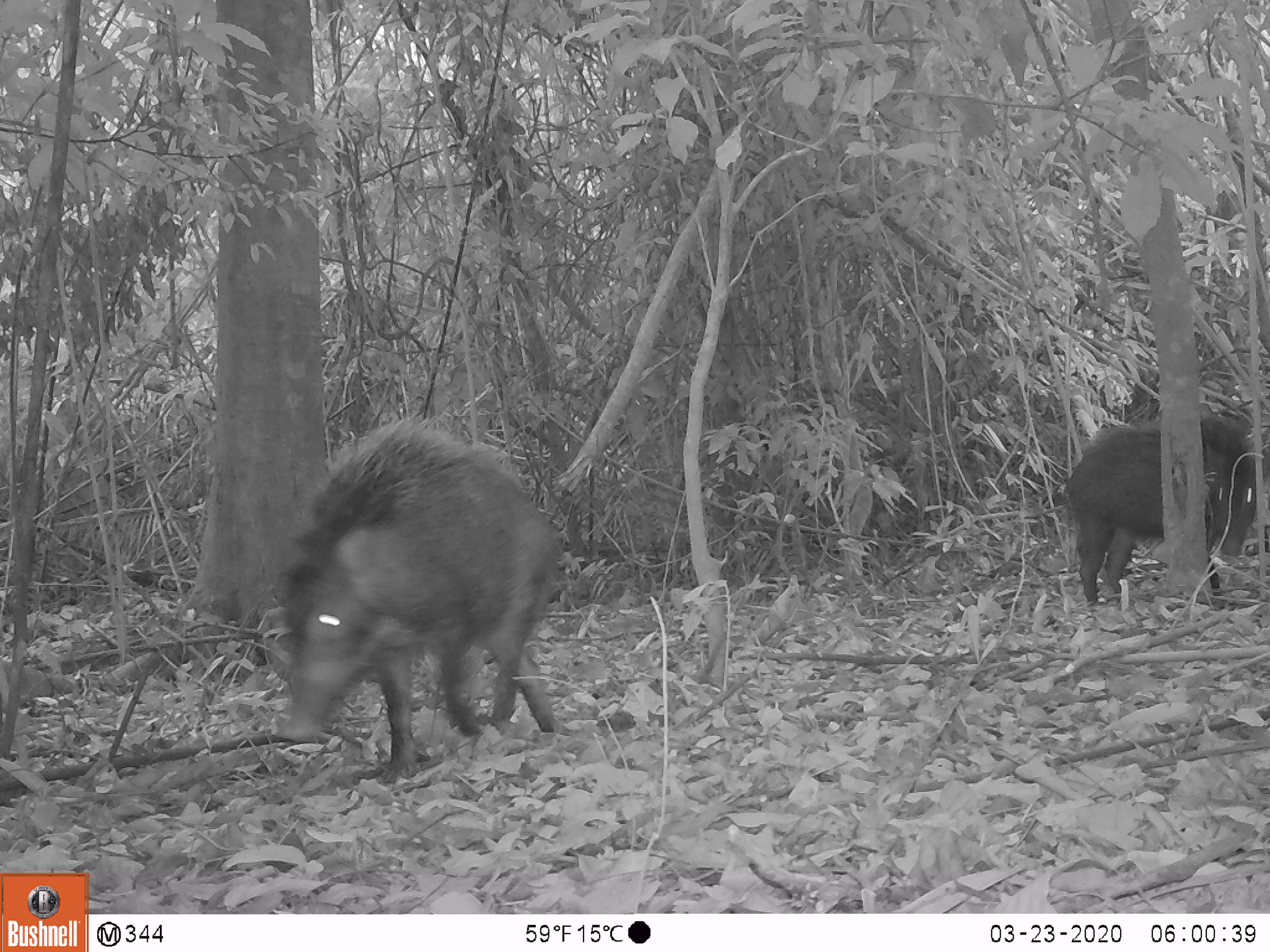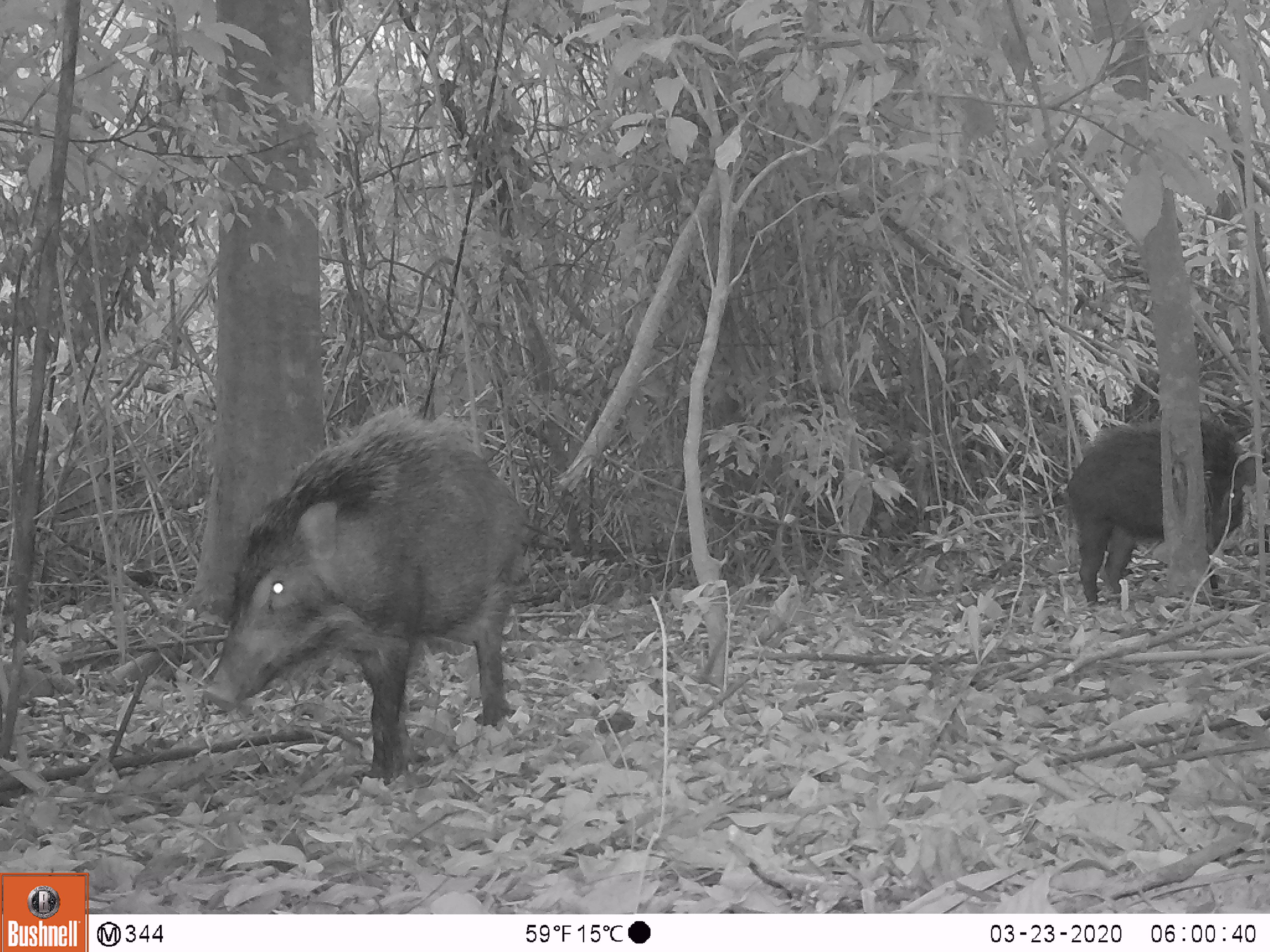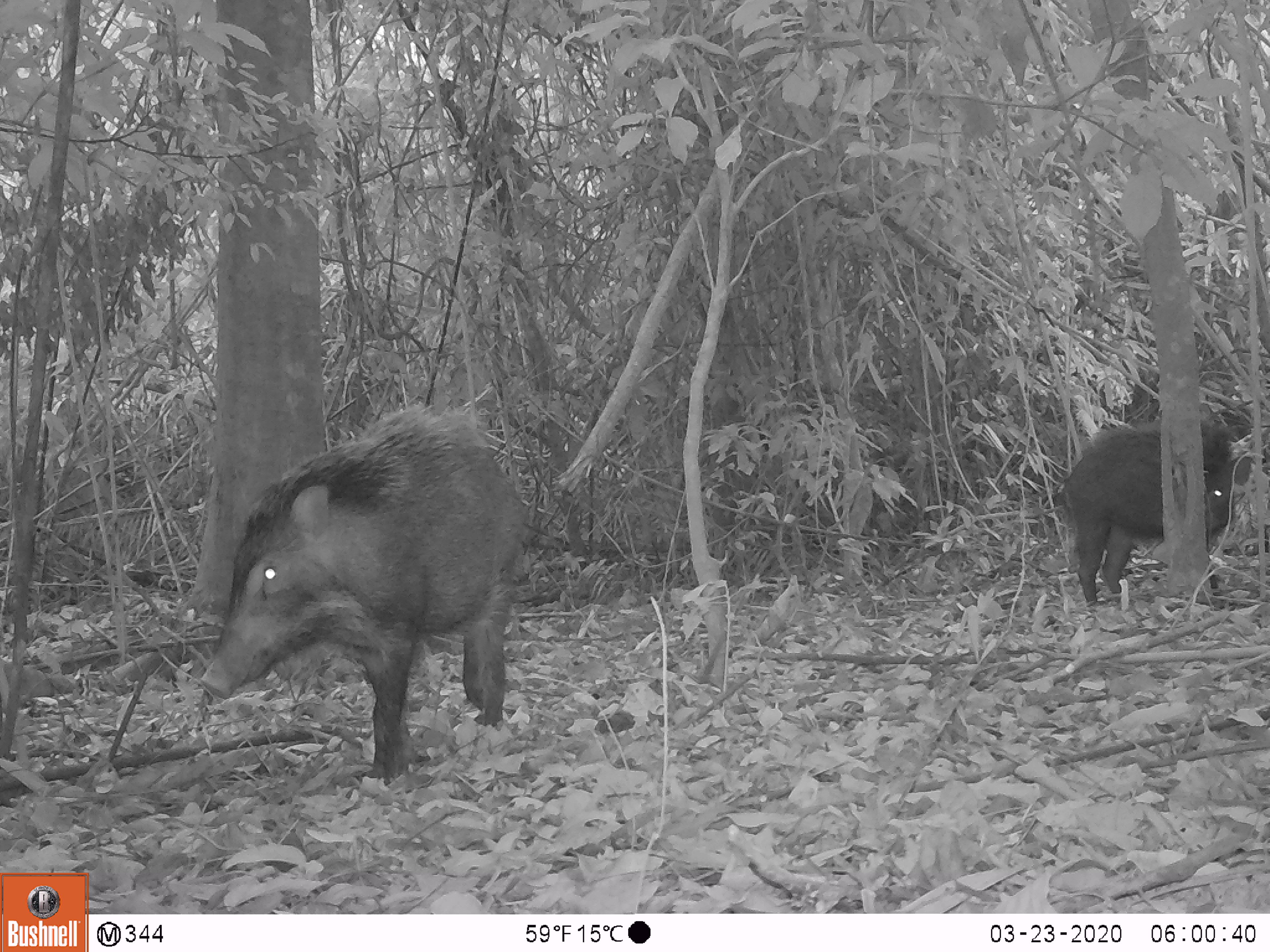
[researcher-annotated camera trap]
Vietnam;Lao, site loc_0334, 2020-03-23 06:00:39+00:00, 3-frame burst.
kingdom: Animalia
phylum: Chordata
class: Mammalia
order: Artiodactyla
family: Suidae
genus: Sus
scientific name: Sus scrofa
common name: eurasian wild pig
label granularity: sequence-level